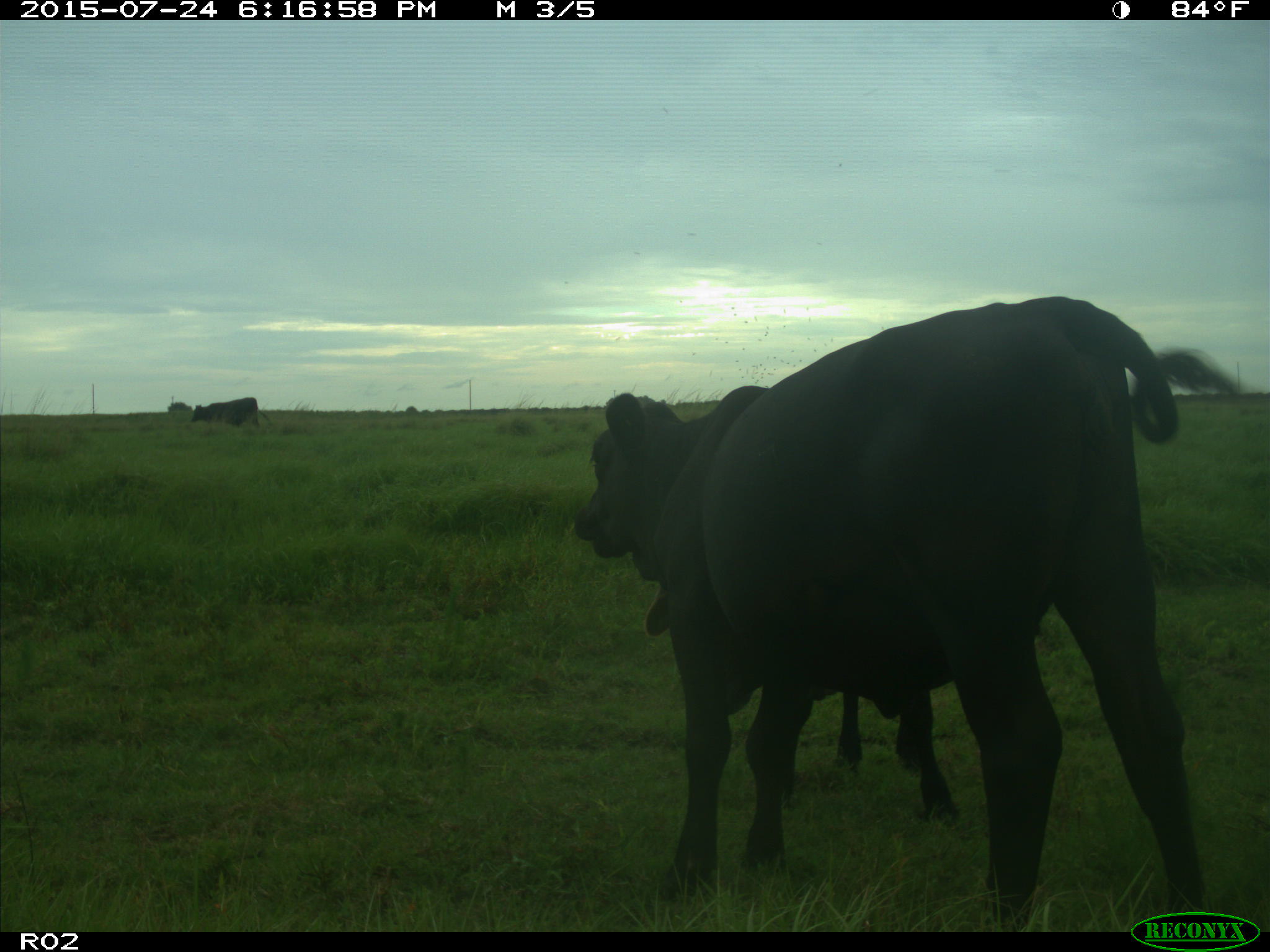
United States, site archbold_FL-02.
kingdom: Animalia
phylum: Chordata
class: Mammalia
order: Artiodactyla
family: Bovidae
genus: Bos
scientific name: Bos taurus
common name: domestic cow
Bos taurus (domestic cow).